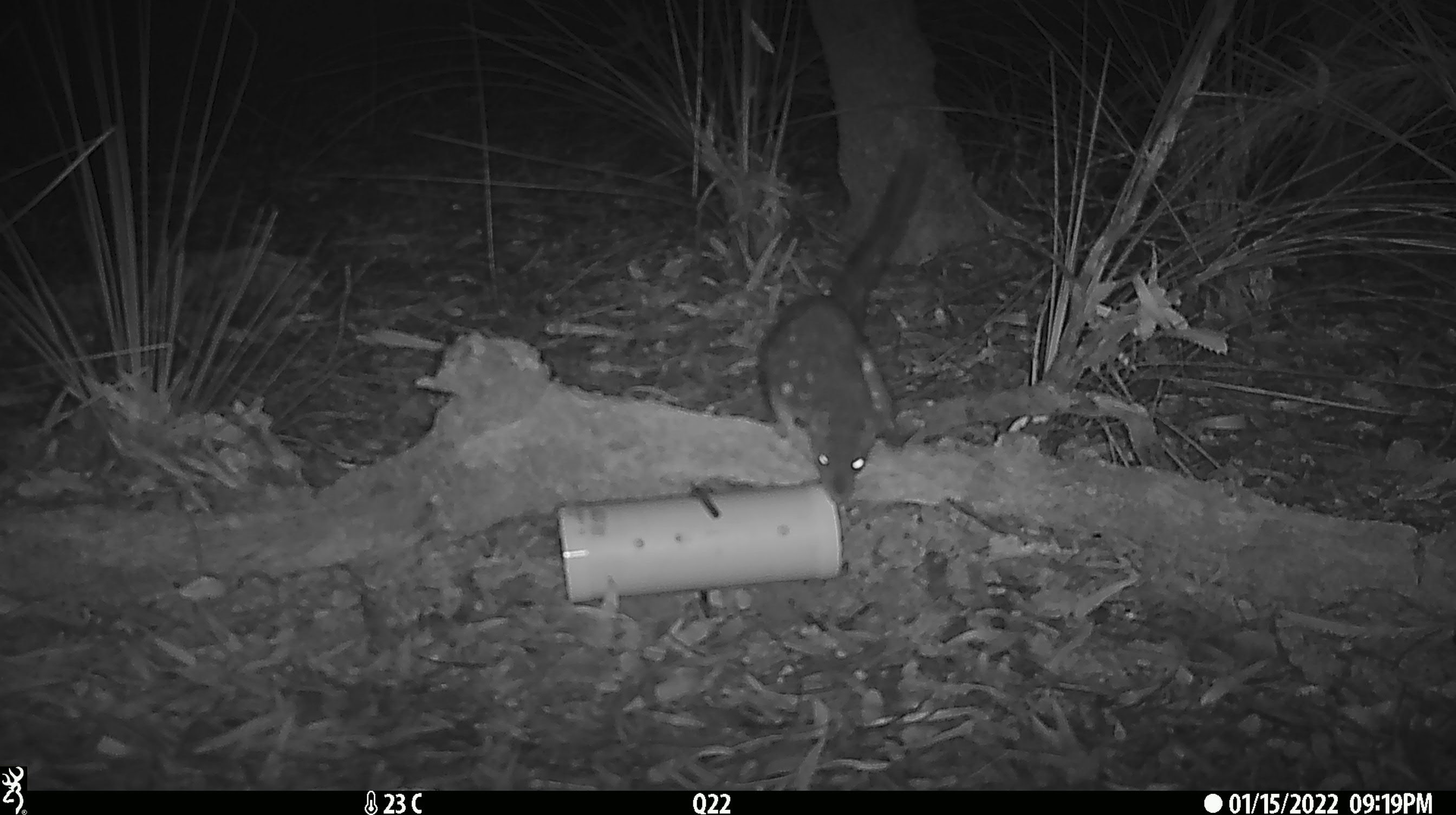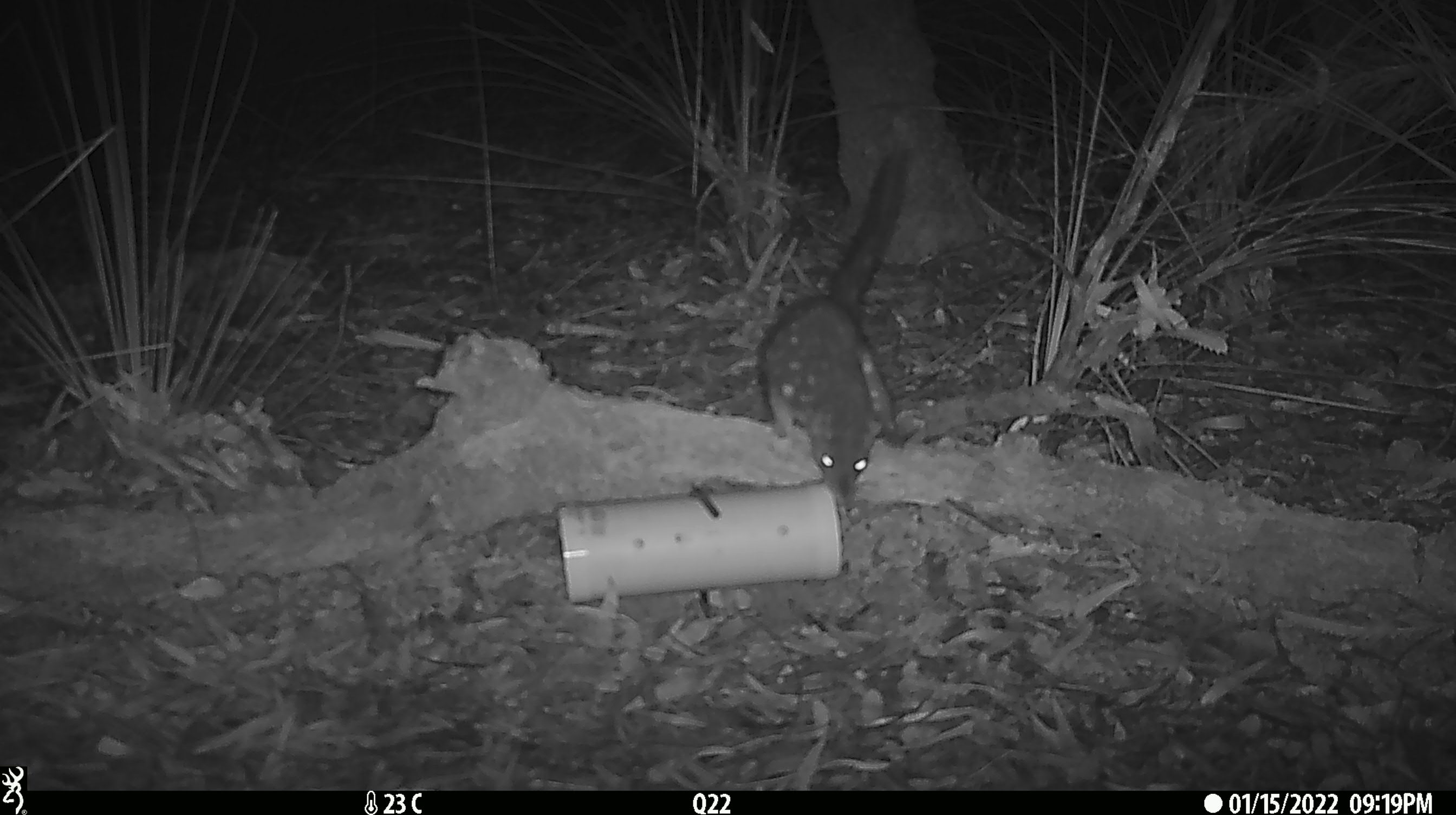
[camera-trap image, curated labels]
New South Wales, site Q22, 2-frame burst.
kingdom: Animalia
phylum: Chordata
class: Mammalia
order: Dasyuromorphia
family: Dasyuridae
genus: Dasyurus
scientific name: Dasyurus maculatus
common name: spotted-tailed quoll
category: quoll